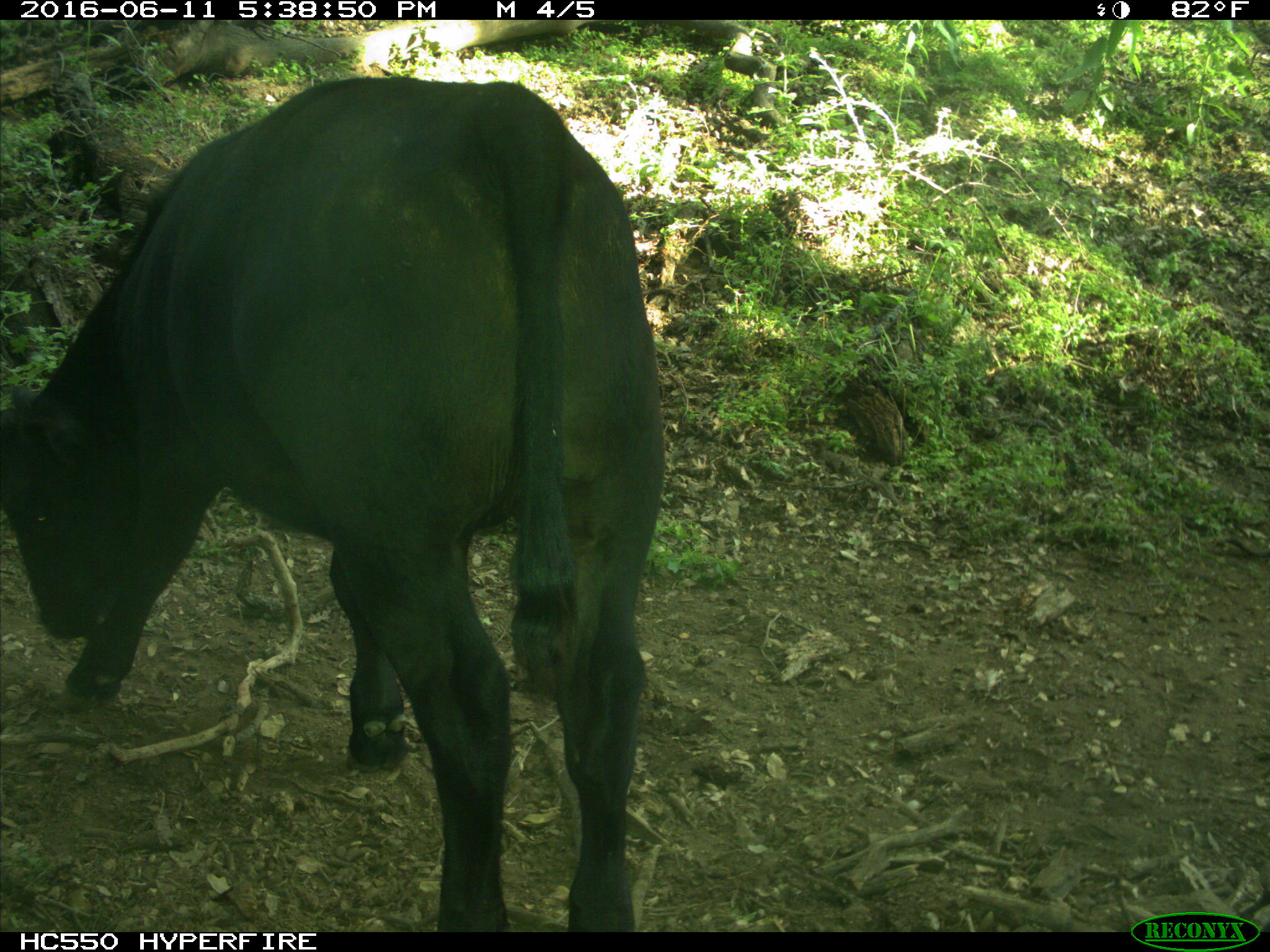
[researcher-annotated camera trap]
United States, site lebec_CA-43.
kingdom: Animalia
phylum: Chordata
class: Mammalia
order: Artiodactyla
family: Bovidae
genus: Bos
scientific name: Bos taurus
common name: domestic cow